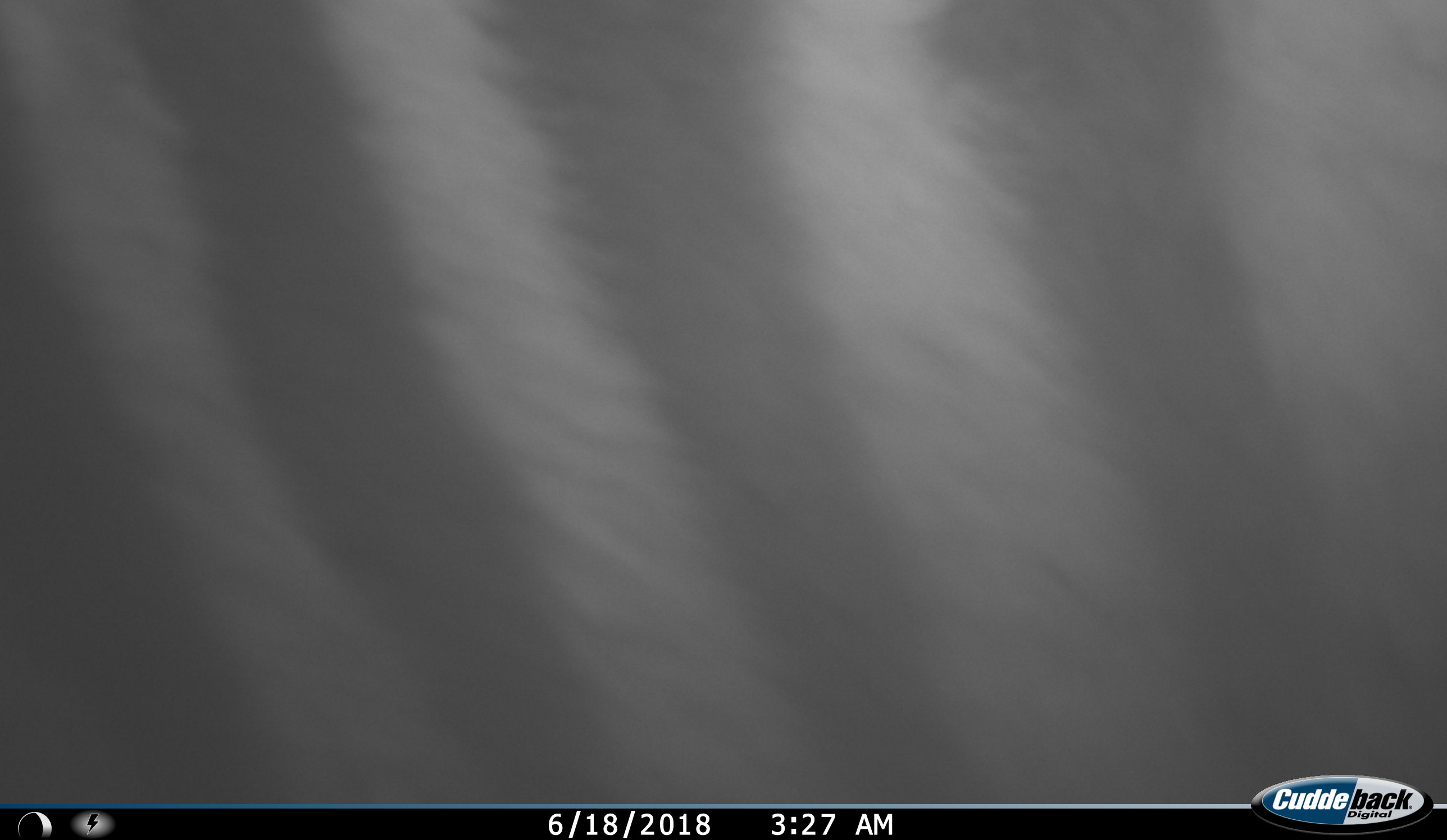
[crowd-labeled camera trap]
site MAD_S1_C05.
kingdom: Animalia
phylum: Chordata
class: Mammalia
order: Perissodactyla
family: Equidae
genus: Equus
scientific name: Equus quagga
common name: plains zebra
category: zebraplains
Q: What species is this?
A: Zebraplains (plains zebra) (Equus quagga).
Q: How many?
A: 1.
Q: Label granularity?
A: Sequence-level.